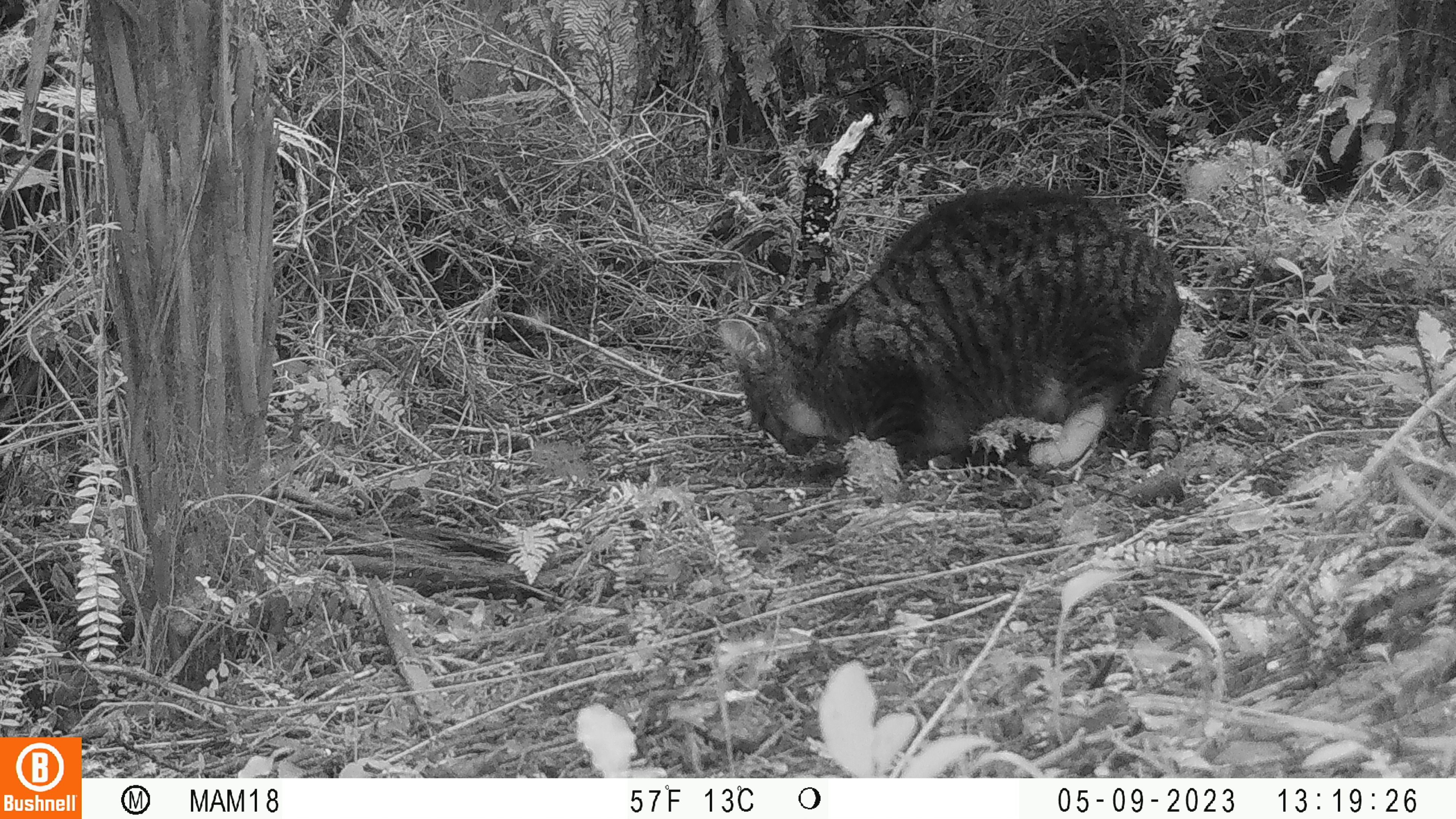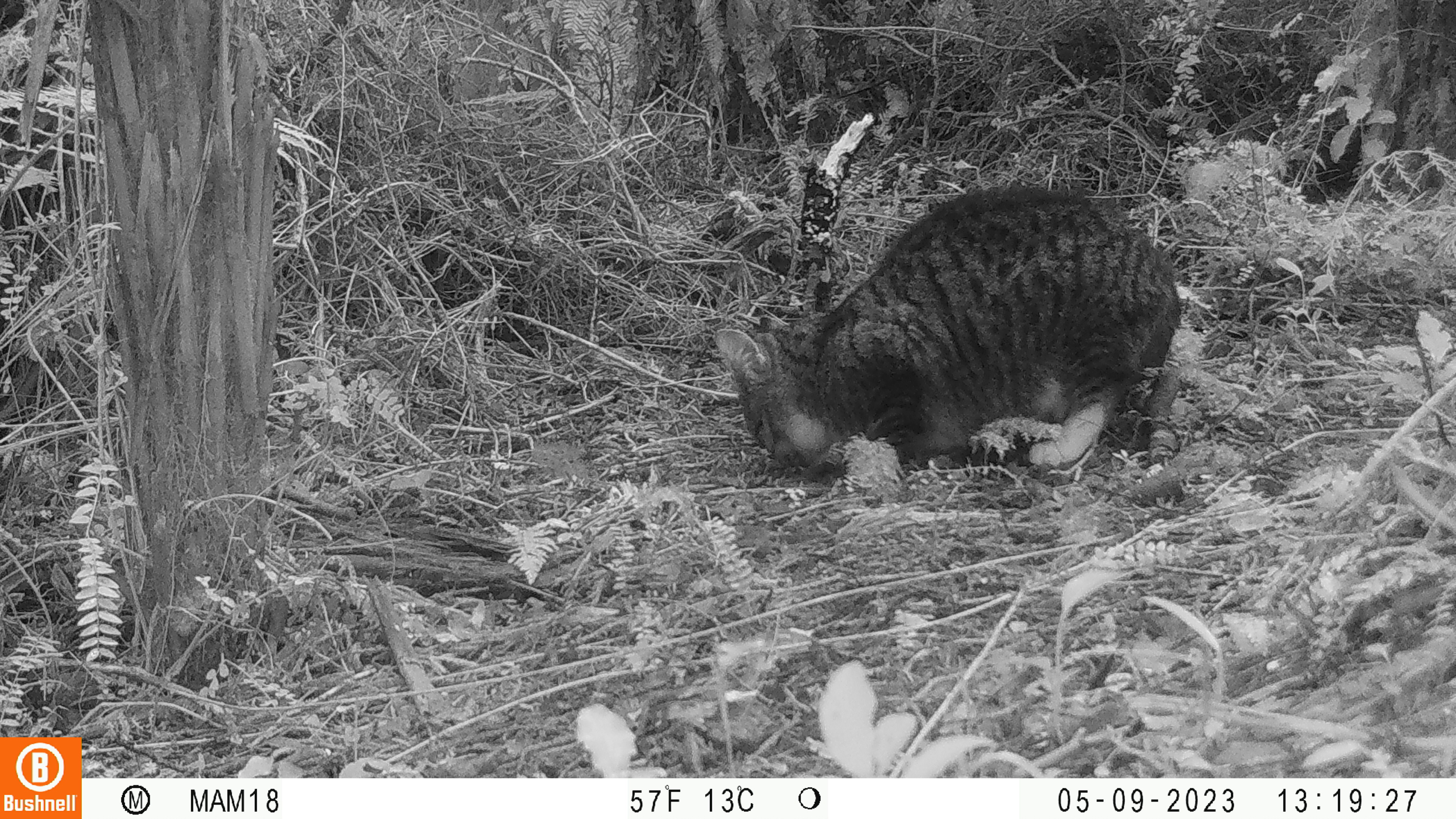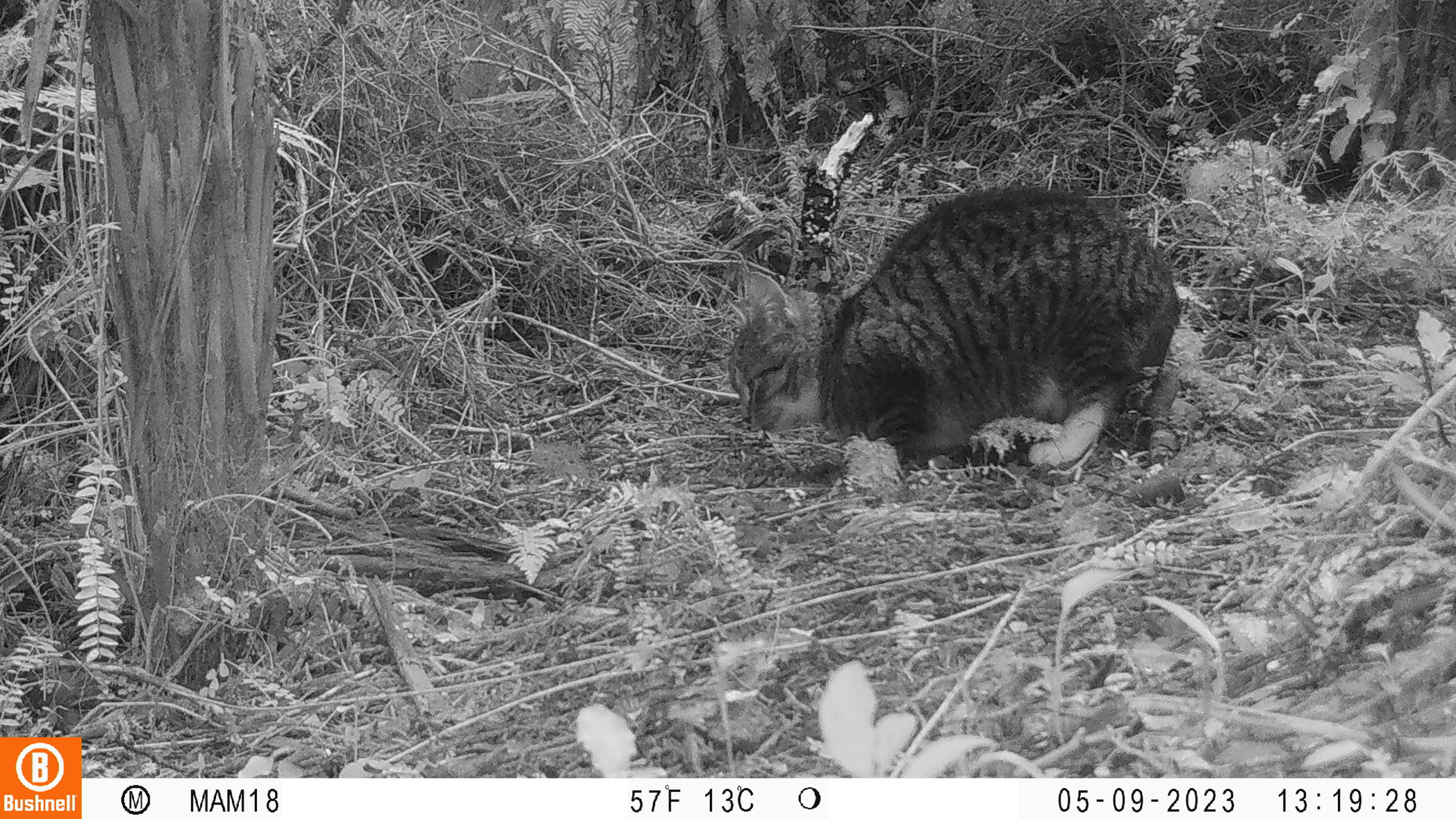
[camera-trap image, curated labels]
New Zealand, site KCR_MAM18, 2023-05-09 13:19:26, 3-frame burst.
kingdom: Animalia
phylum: Chordata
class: Mammalia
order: Carnivora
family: Felidae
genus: Felis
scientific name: Felis catus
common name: domestic cat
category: cat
Cat (domestic cat) (Felis catus).